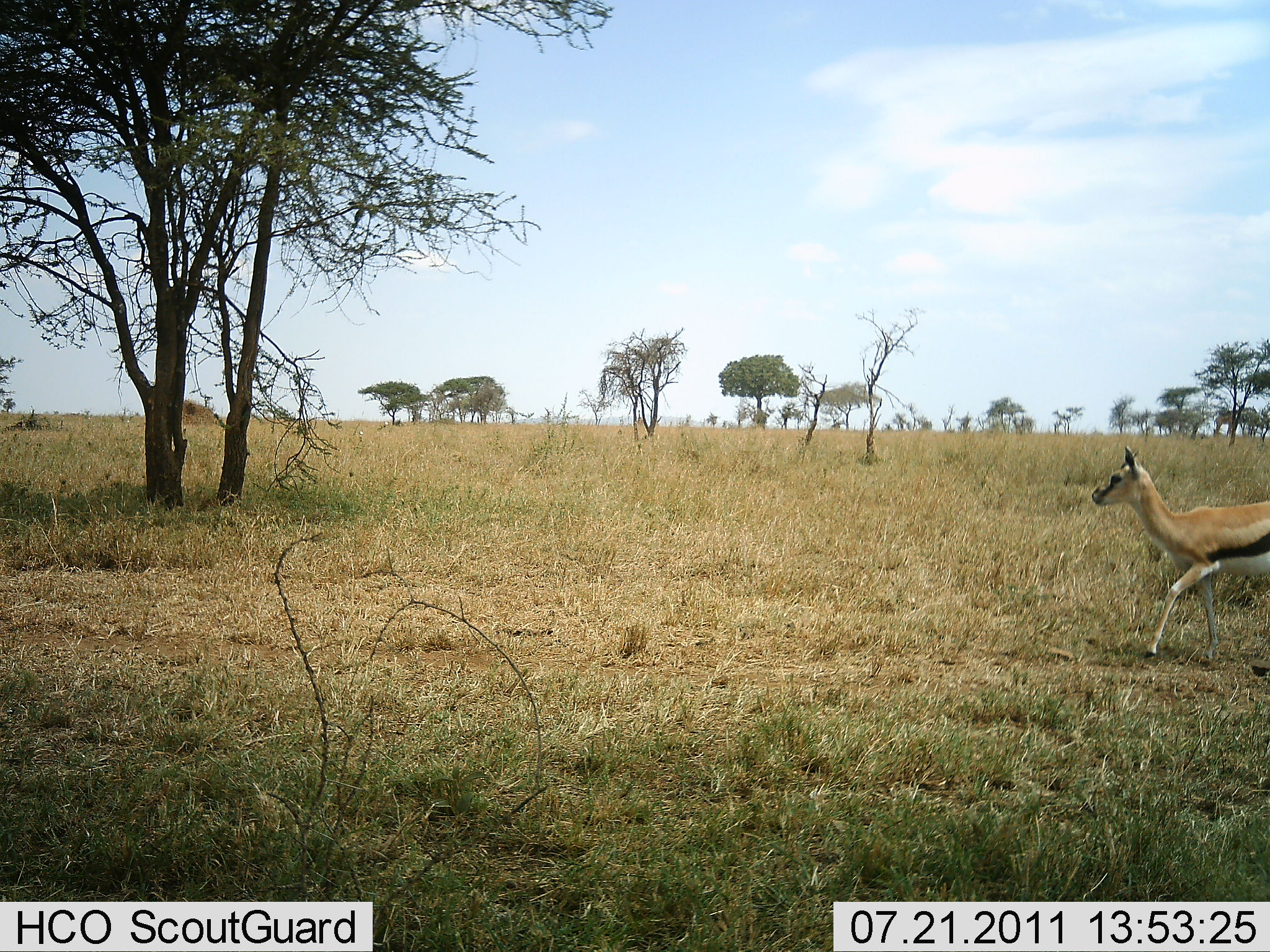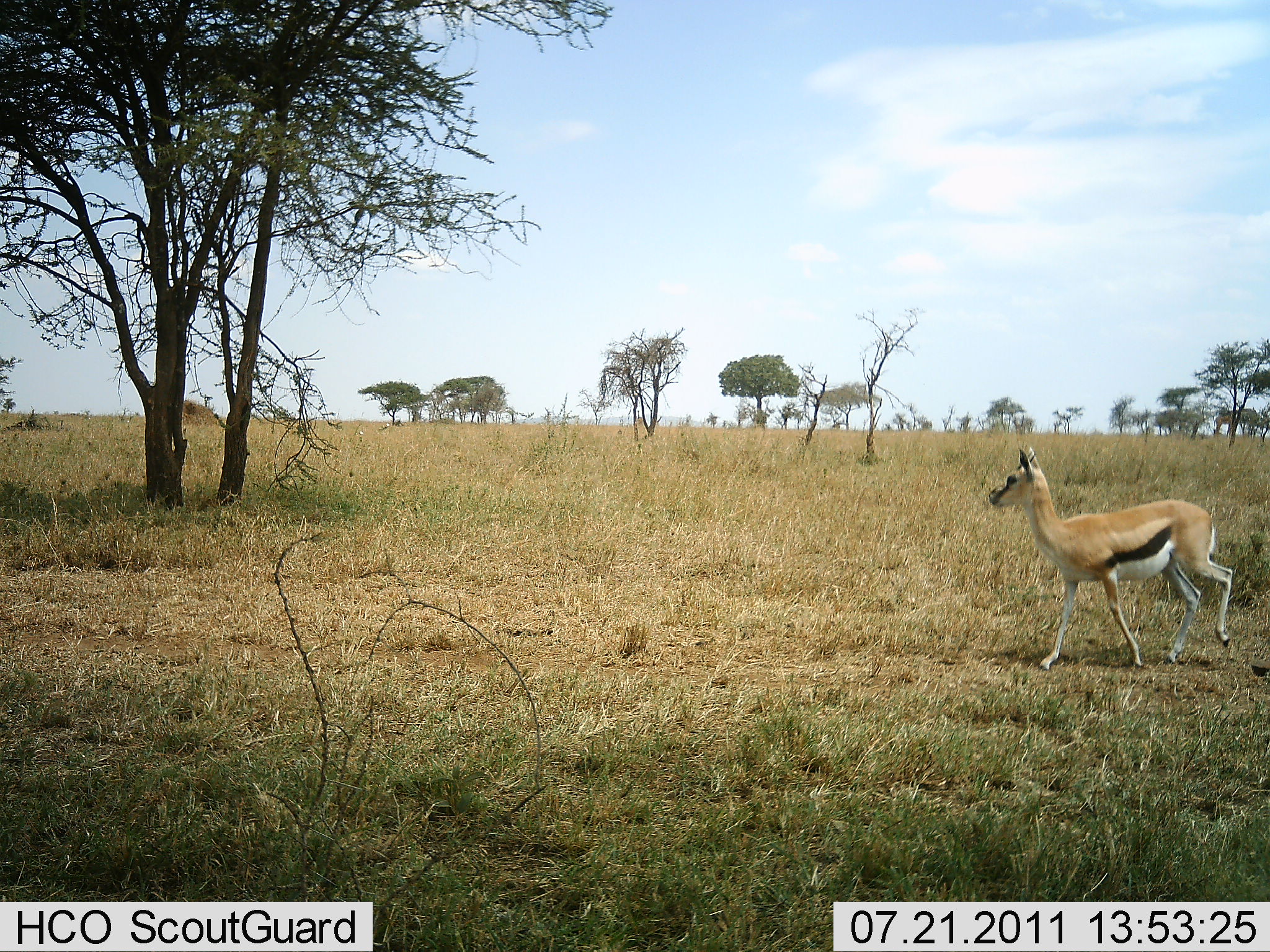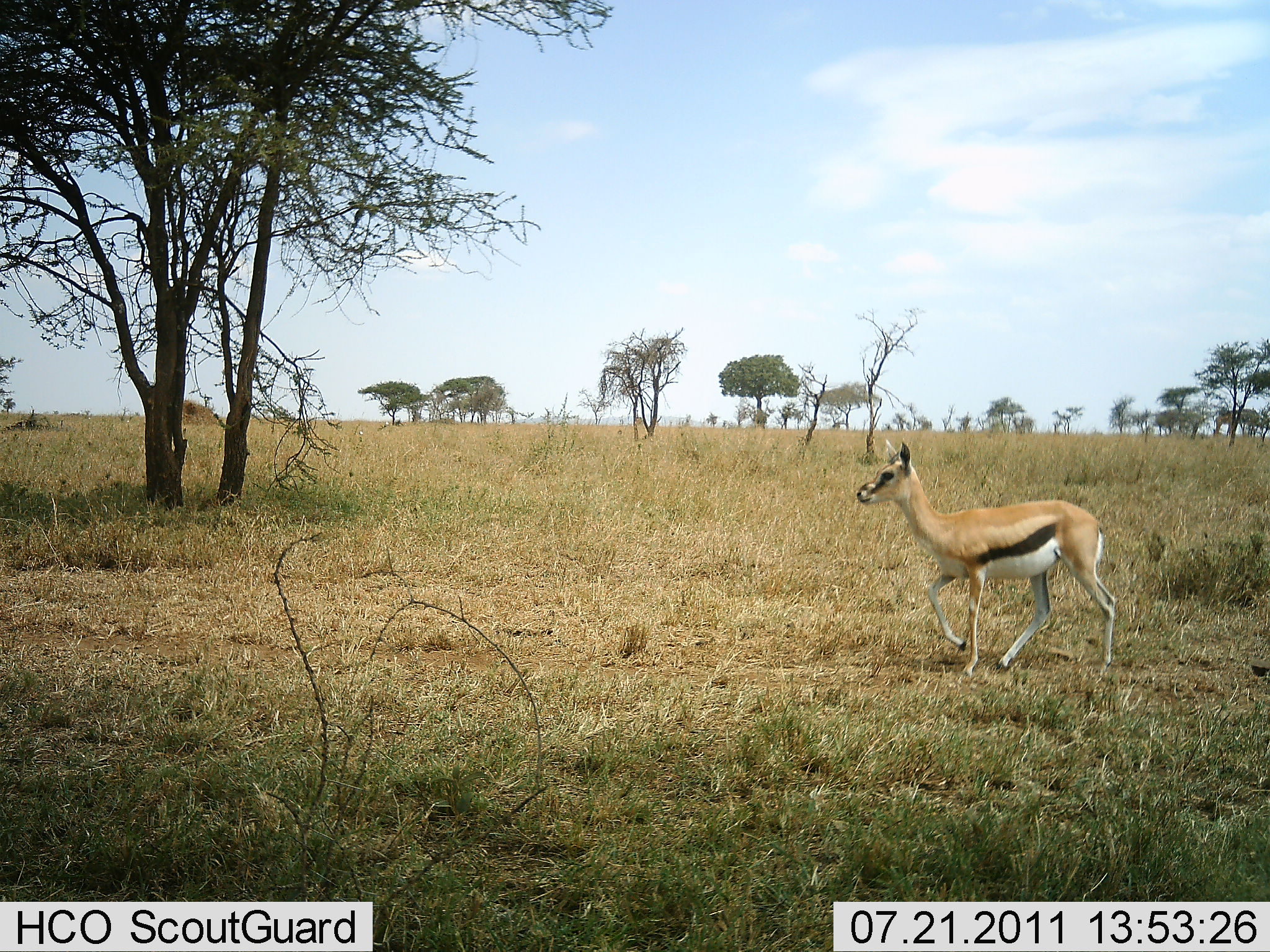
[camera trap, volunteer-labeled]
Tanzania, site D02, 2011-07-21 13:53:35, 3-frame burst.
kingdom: Animalia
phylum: Chordata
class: Mammalia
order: Artiodactyla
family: Bovidae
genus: Eudorcas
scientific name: Eudorcas thomsonii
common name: thomson's gazelle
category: gazellethomsons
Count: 1.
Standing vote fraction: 18%.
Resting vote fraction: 0%.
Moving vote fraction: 100%.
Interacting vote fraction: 0%.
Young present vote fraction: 0%.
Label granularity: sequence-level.